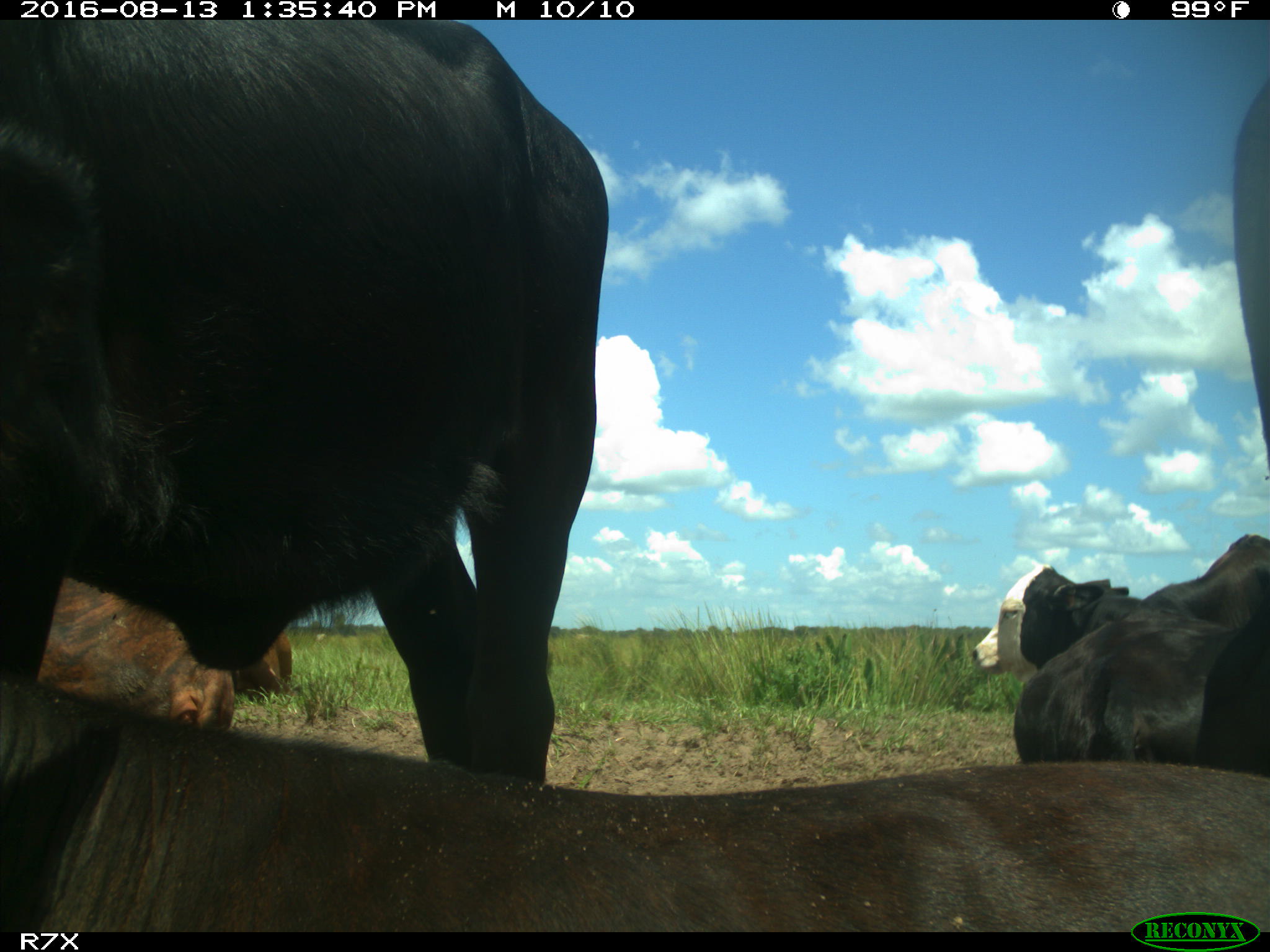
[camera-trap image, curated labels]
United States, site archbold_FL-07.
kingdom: Animalia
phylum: Chordata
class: Mammalia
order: Artiodactyla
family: Bovidae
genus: Bos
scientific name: Bos taurus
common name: domestic cow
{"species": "Bos taurus (domestic cow)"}